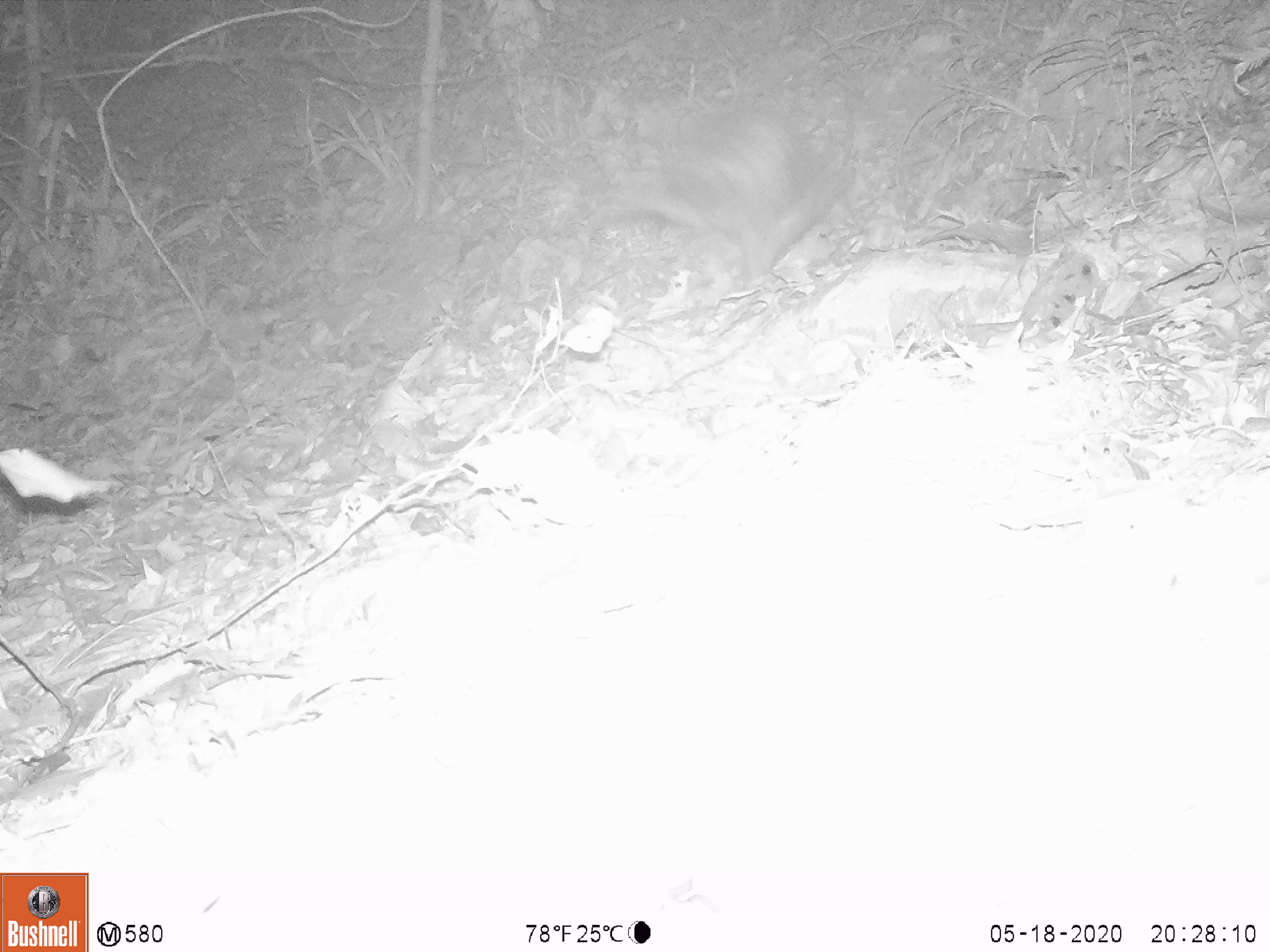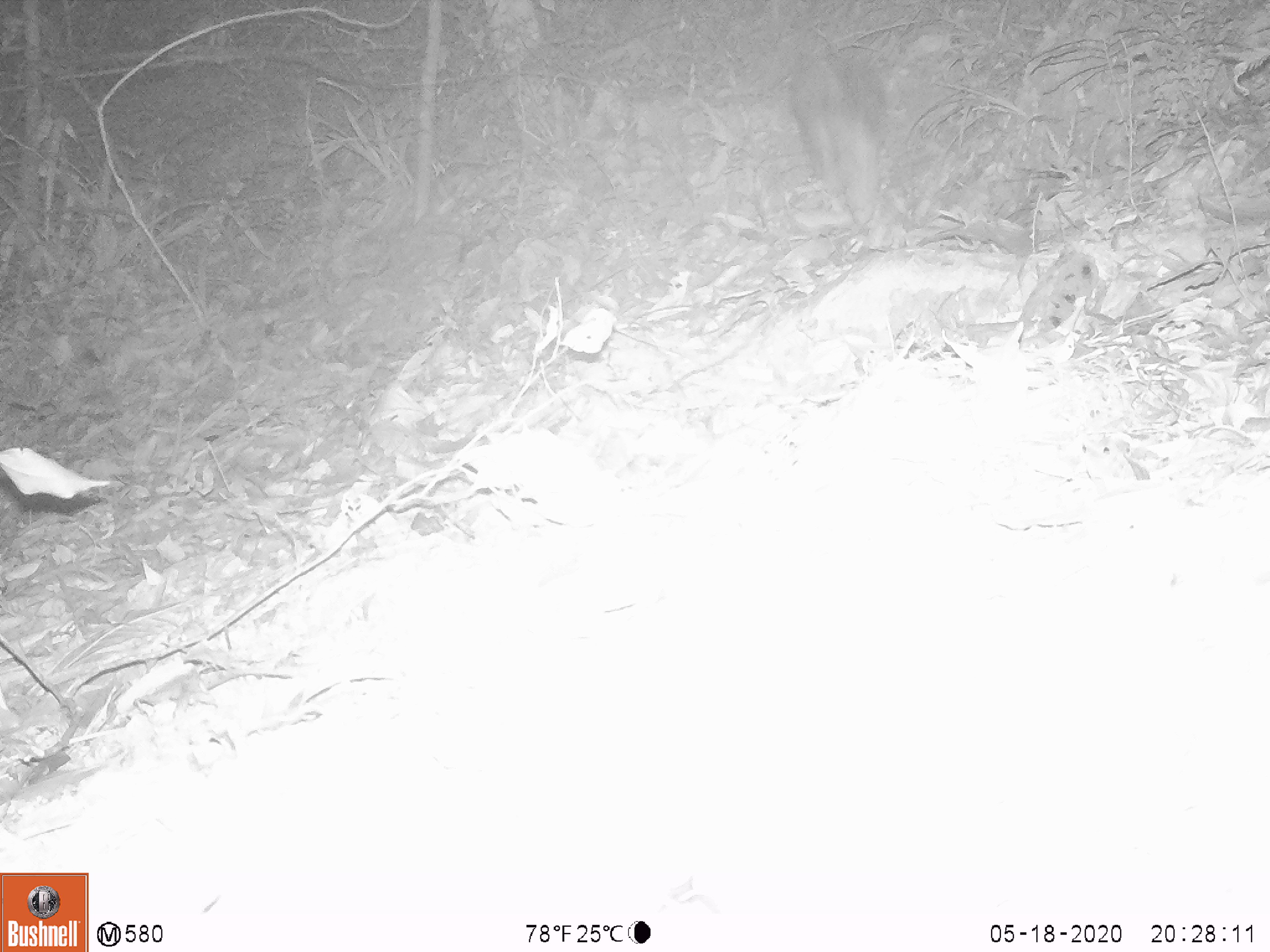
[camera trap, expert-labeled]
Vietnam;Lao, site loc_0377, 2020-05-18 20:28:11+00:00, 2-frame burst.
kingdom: Animalia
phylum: Chordata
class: Mammalia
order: Rodentia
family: Hystricidae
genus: Atherurus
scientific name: Atherurus macrourus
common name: asiatic brush-tailed porcupine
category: asiatic brush tailed porcupine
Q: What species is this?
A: Asiatic brush tailed porcupine (asiatic brush-tailed porcupine) (Atherurus macrourus).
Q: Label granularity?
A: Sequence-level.